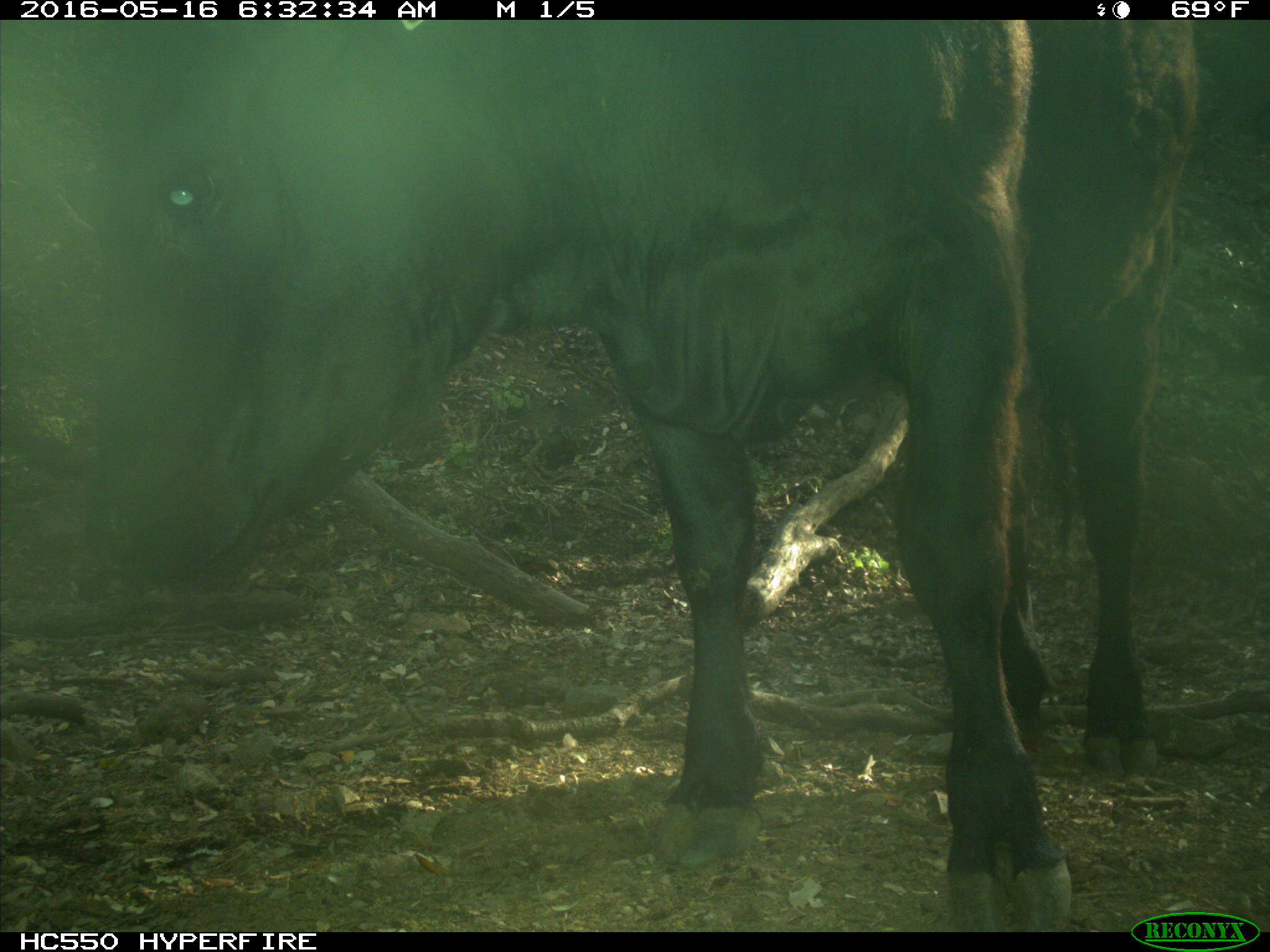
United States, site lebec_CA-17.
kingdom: Animalia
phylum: Chordata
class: Mammalia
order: Artiodactyla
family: Bovidae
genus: Bos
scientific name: Bos taurus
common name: domestic cow